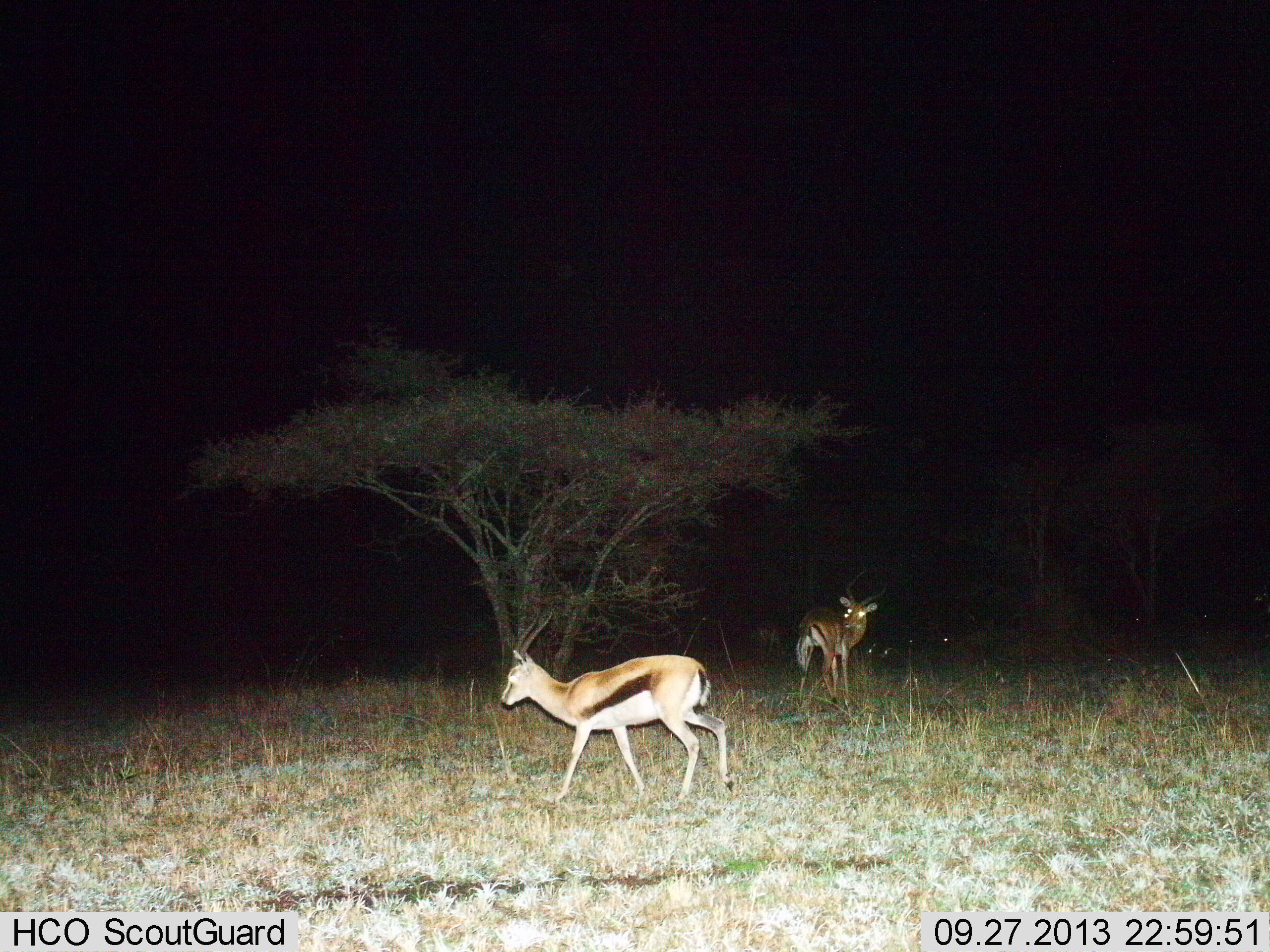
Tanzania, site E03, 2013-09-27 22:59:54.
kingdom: Animalia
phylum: Chordata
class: Mammalia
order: Artiodactyla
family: Bovidae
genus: Eudorcas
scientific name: Eudorcas thomsonii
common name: thomson's gazelle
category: gazellethomsons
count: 2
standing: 73%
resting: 0%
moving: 55%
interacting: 0%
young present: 9%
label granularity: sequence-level